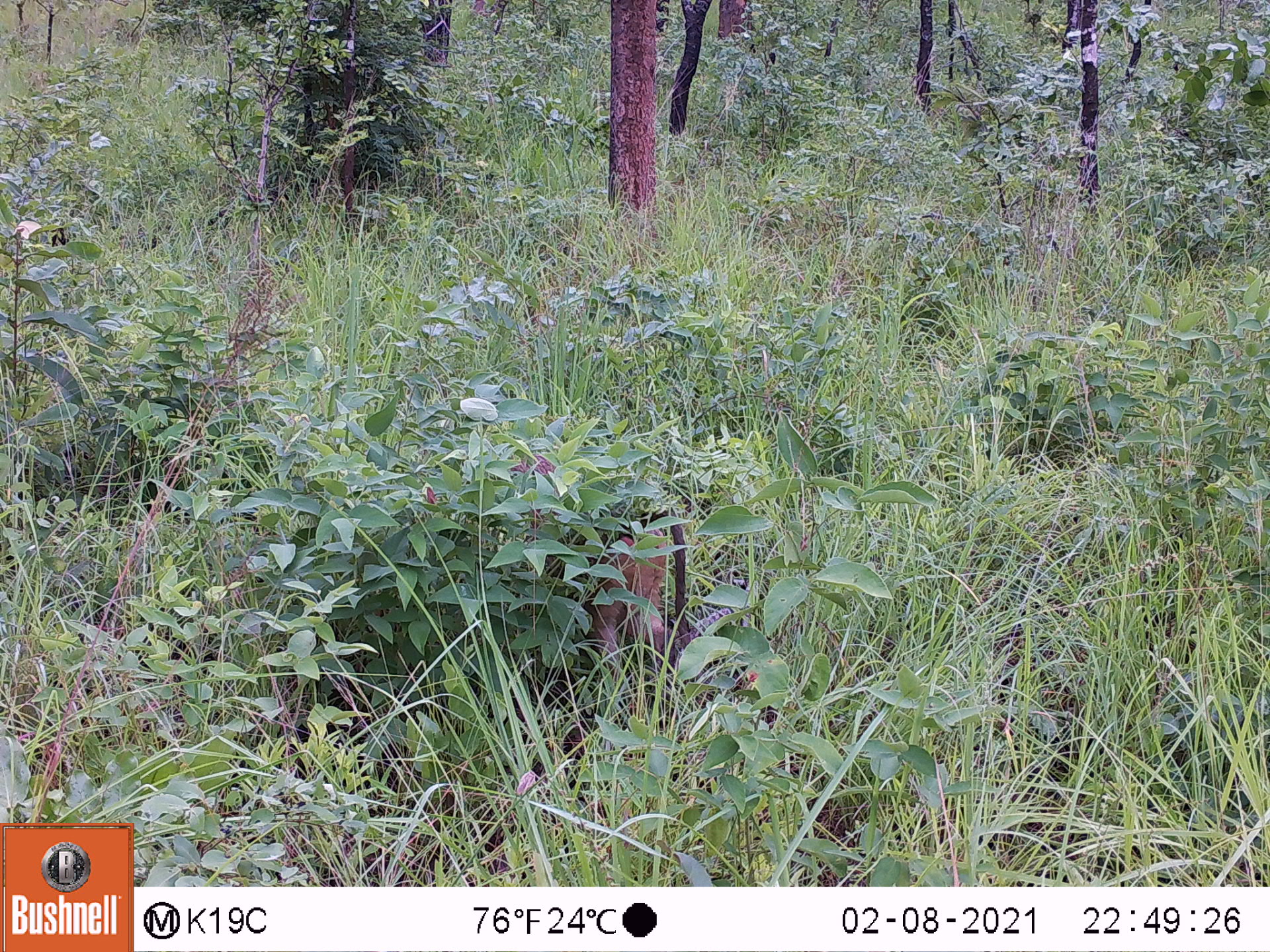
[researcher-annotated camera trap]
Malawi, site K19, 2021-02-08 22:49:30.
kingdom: Animalia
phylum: Chordata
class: Mammalia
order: Primates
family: Cercopithecidae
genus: Papio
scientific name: Papio cynocephalus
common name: yellow baboon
Yellow baboon (Papio cynocephalus), count 2.